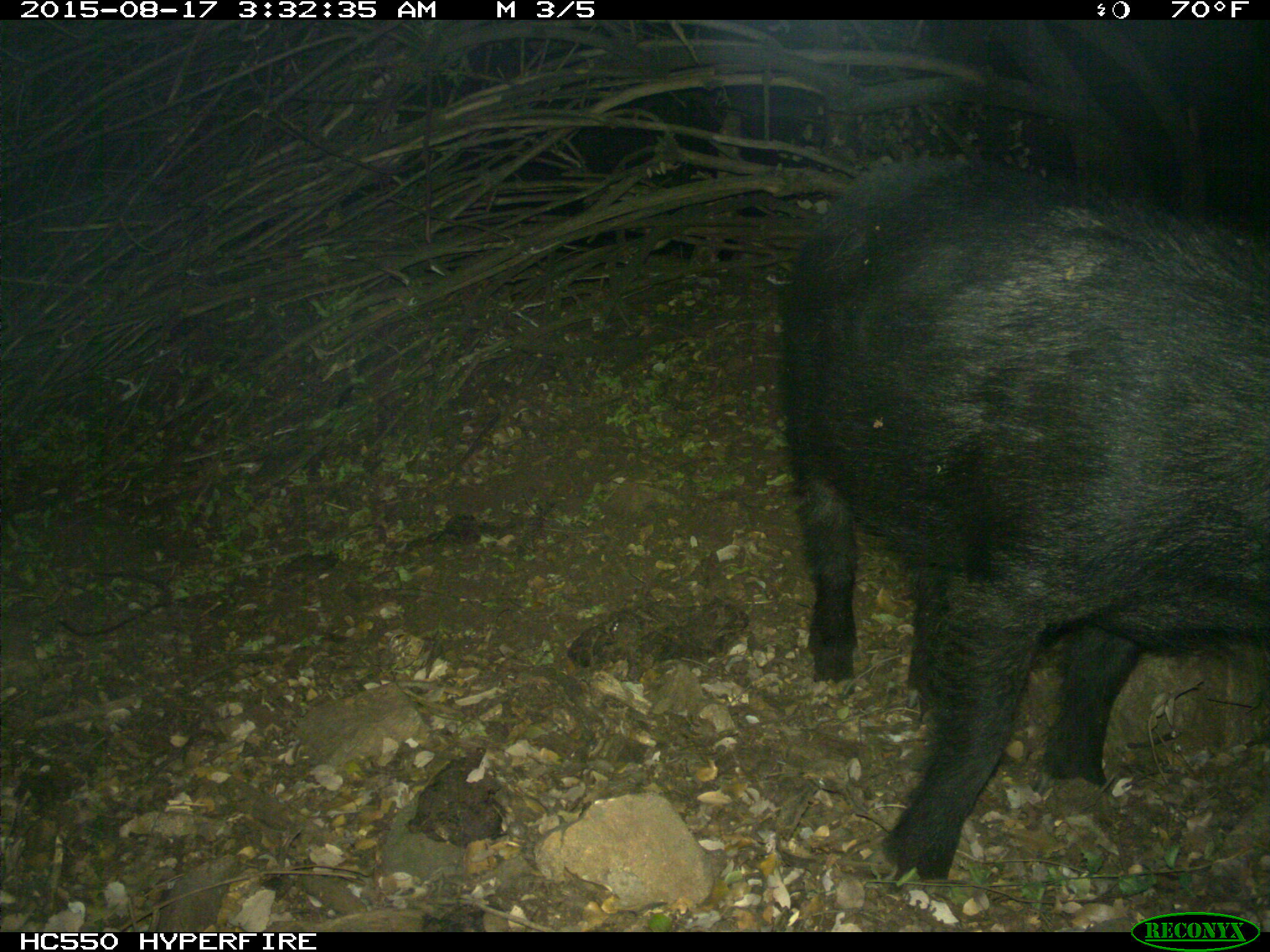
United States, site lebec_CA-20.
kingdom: Animalia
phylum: Chordata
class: Mammalia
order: Artiodactyla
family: Suidae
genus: Sus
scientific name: Sus scrofa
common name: wild boar